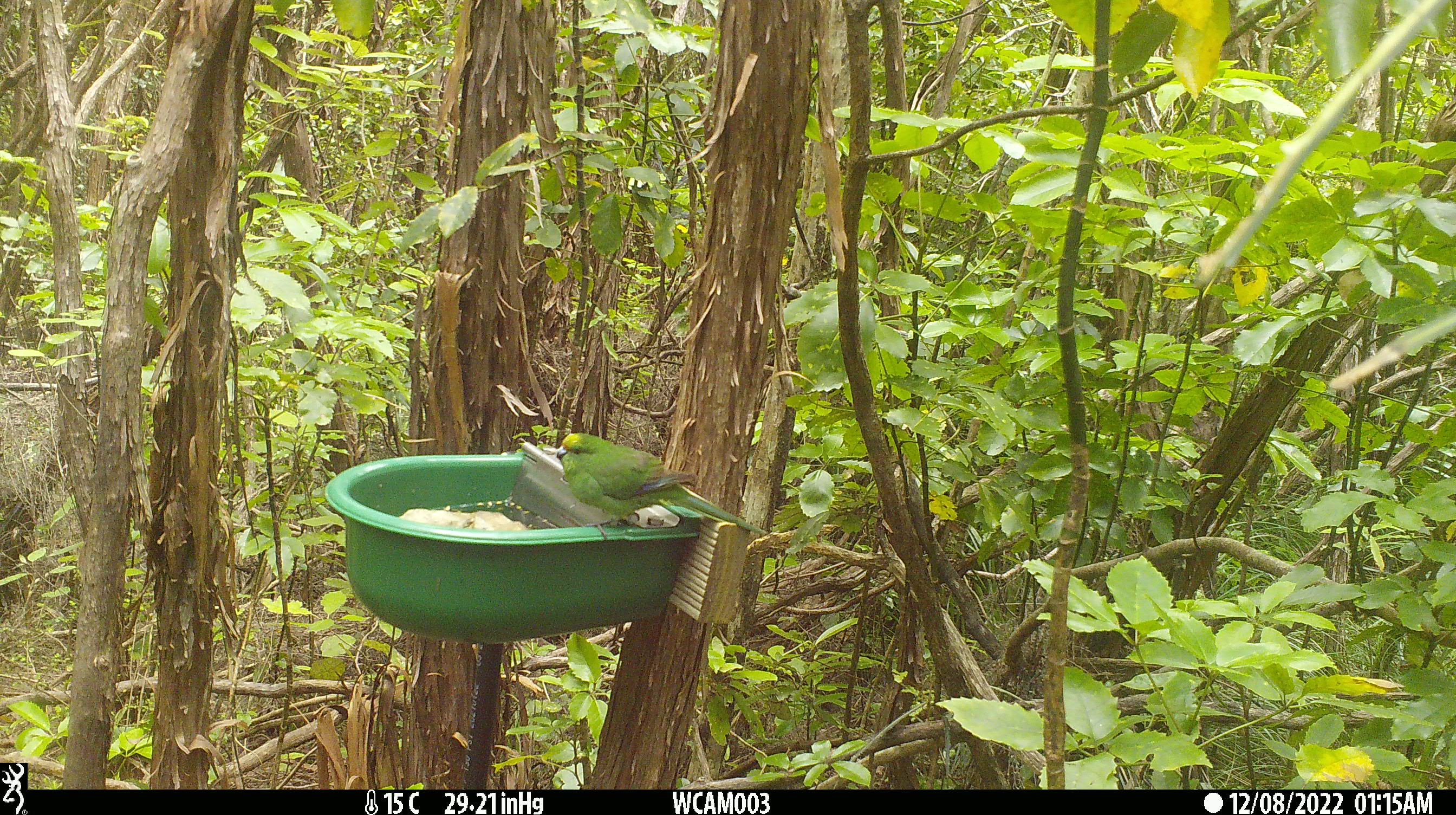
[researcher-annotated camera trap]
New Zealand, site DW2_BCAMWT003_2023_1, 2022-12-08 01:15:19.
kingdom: Animalia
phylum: Chordata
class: Aves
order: Psittaciformes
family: Psittaculidae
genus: Cyanoramphus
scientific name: Cyanoramphus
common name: parakeet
Parakeet (Cyanoramphus).